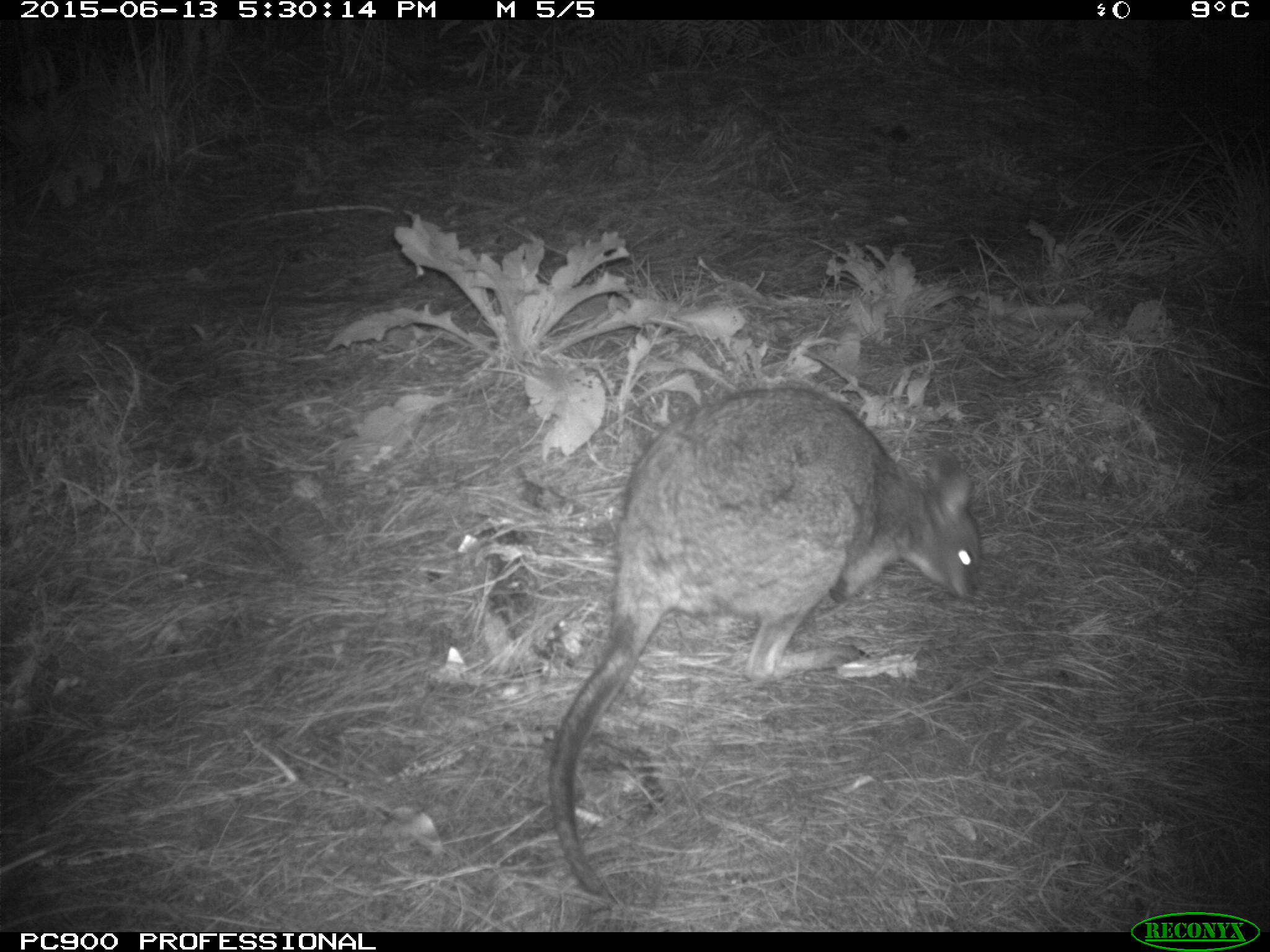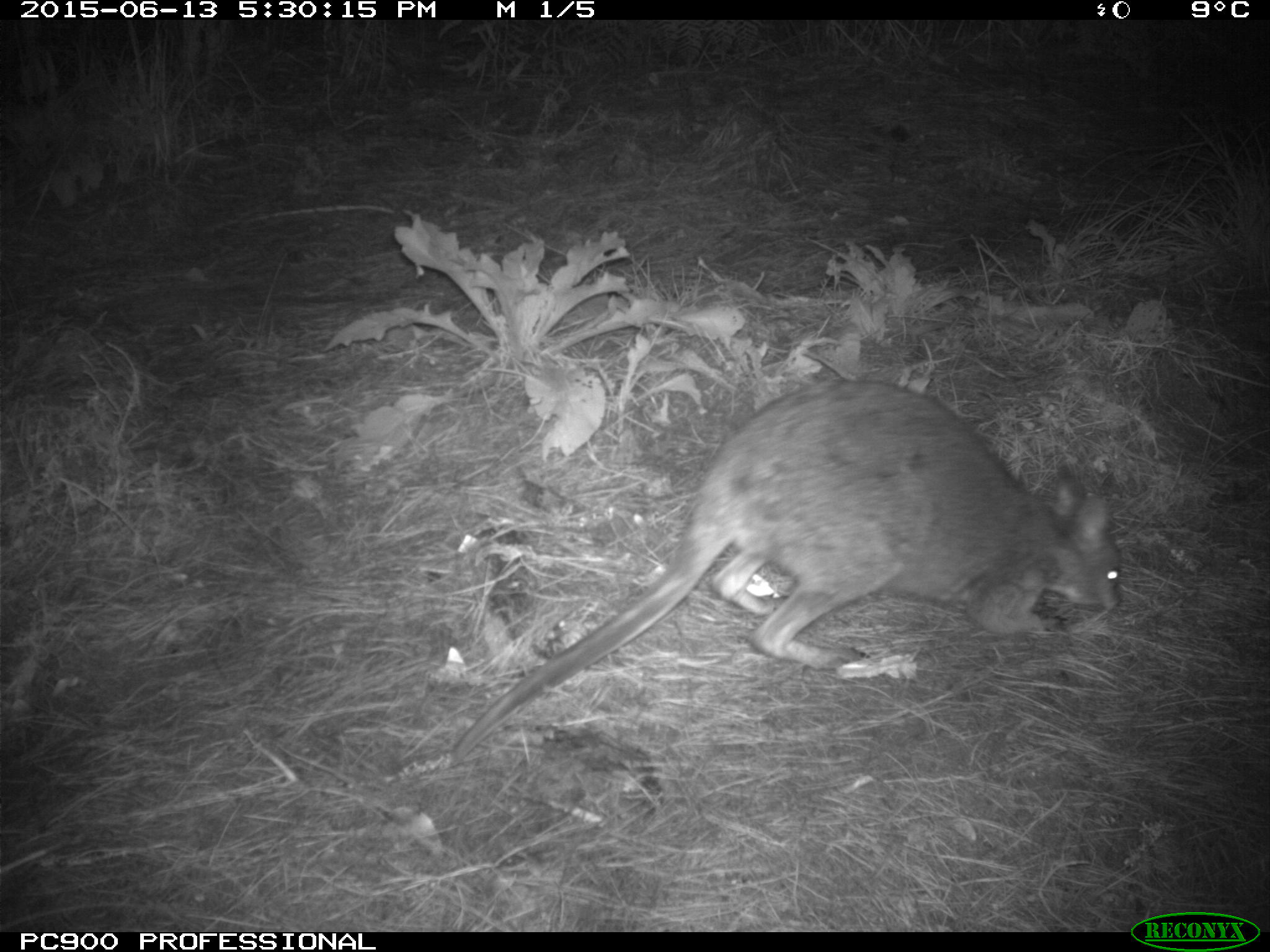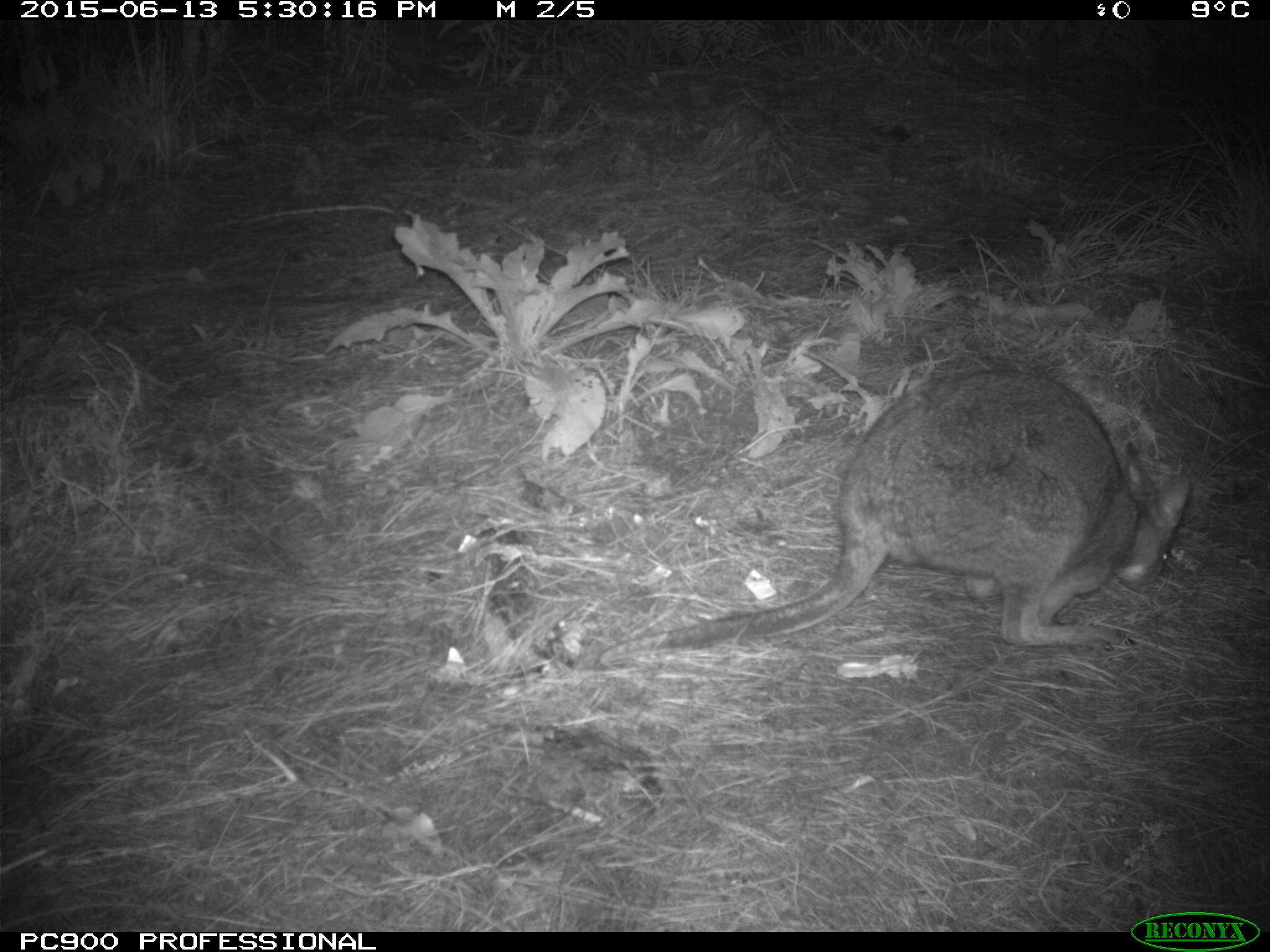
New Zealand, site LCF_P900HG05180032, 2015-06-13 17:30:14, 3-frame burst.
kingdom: Animalia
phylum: Chordata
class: Mammalia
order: Diprotodontia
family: Macropodidae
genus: Notamacropus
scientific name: Notamacropus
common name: wallaby